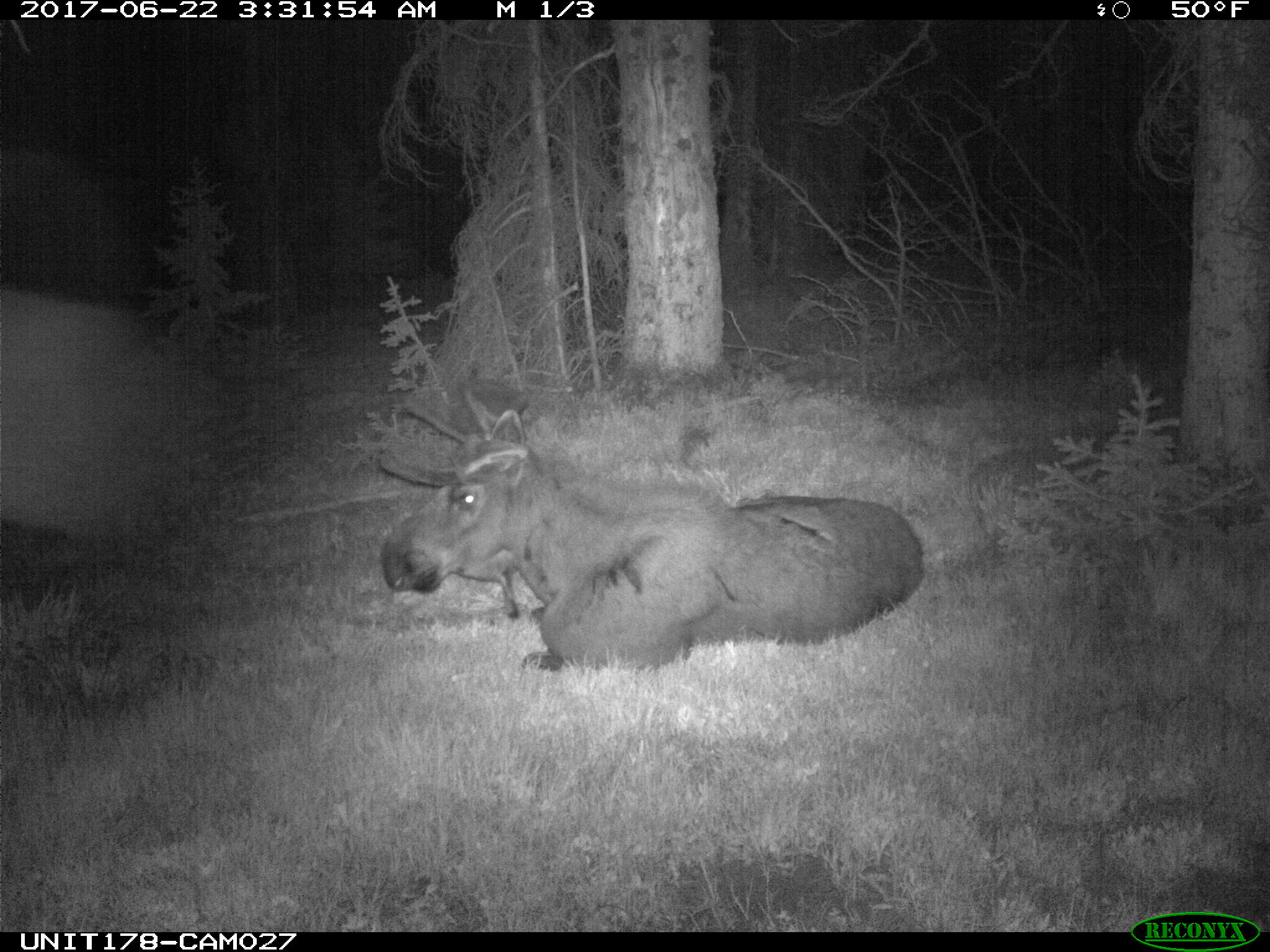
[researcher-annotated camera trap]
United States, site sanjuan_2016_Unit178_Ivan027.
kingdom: Animalia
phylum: Chordata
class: Mammalia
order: Artiodactyla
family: Cervidae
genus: Alces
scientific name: Alces alces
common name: moose